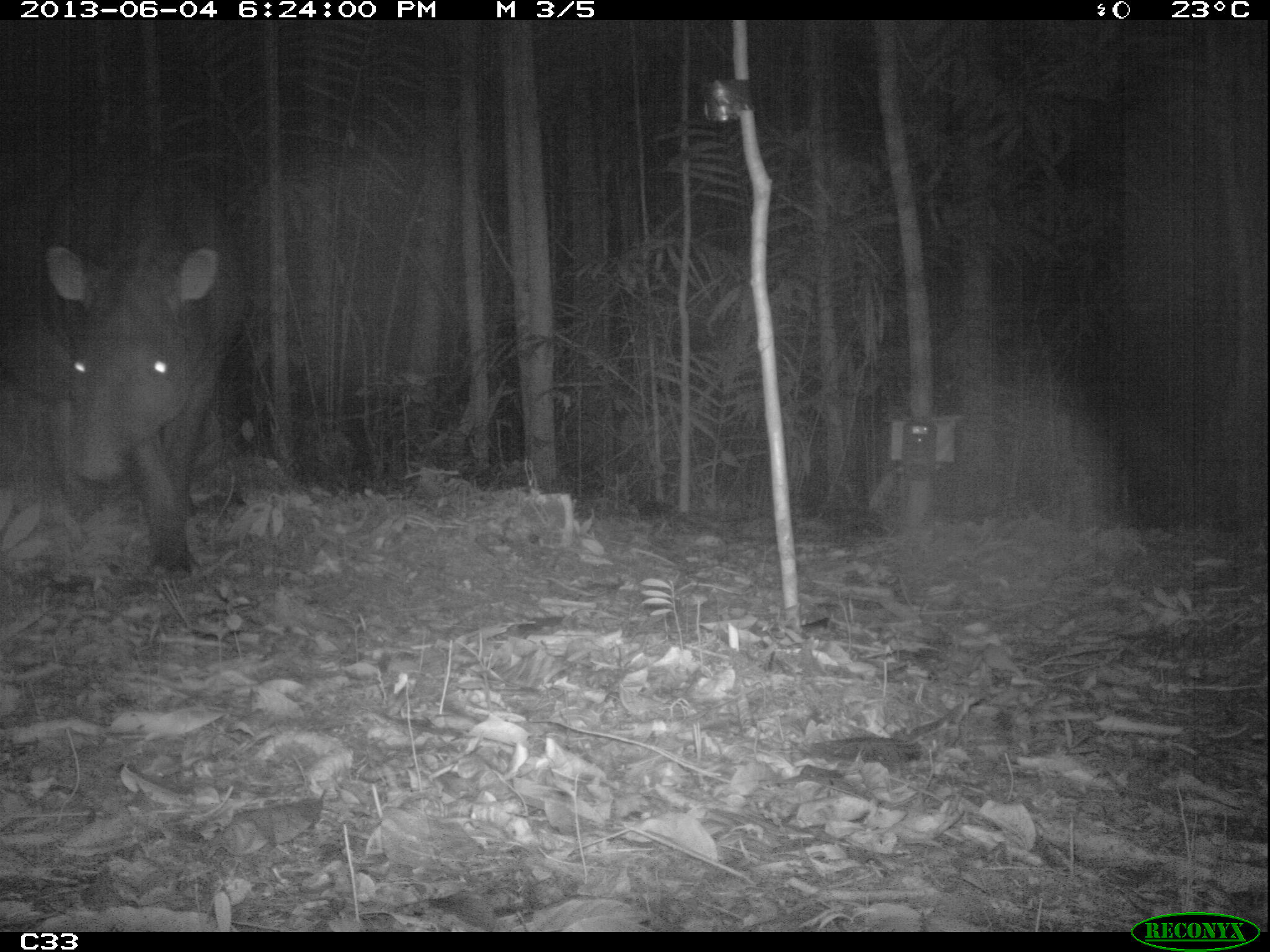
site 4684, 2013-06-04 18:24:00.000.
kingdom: Animalia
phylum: Chordata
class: Mammalia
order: Perissodactyla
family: Tapiridae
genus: Tapirus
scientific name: Tapirus terrestris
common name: south american tapir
Tapirus terrestris (south american tapir), count 1, age adult.